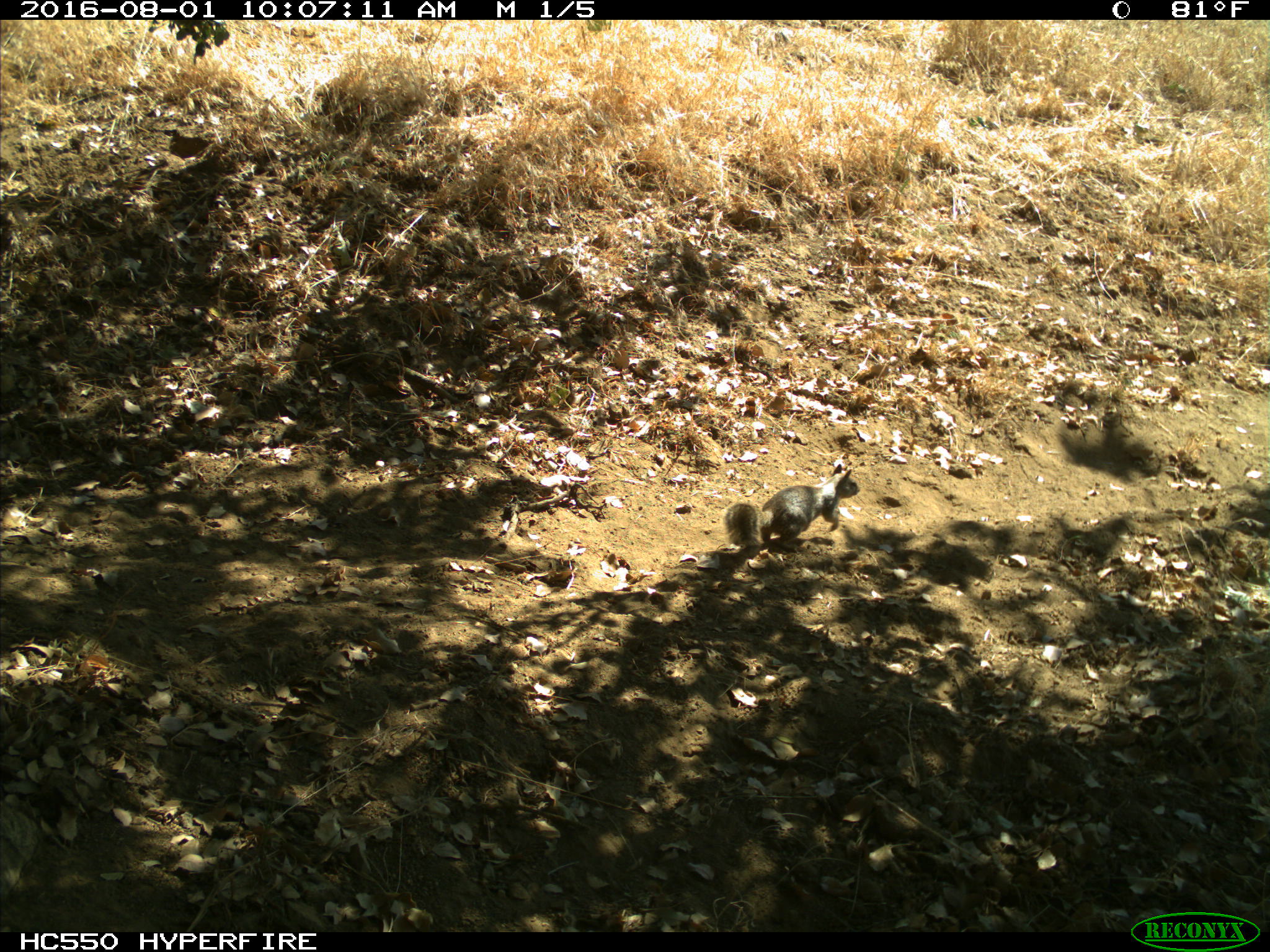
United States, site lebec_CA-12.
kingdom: Animalia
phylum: Chordata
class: Mammalia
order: Rodentia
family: Sciuridae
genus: Otospermophilus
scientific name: Otospermophilus beecheyi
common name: california ground squirrel